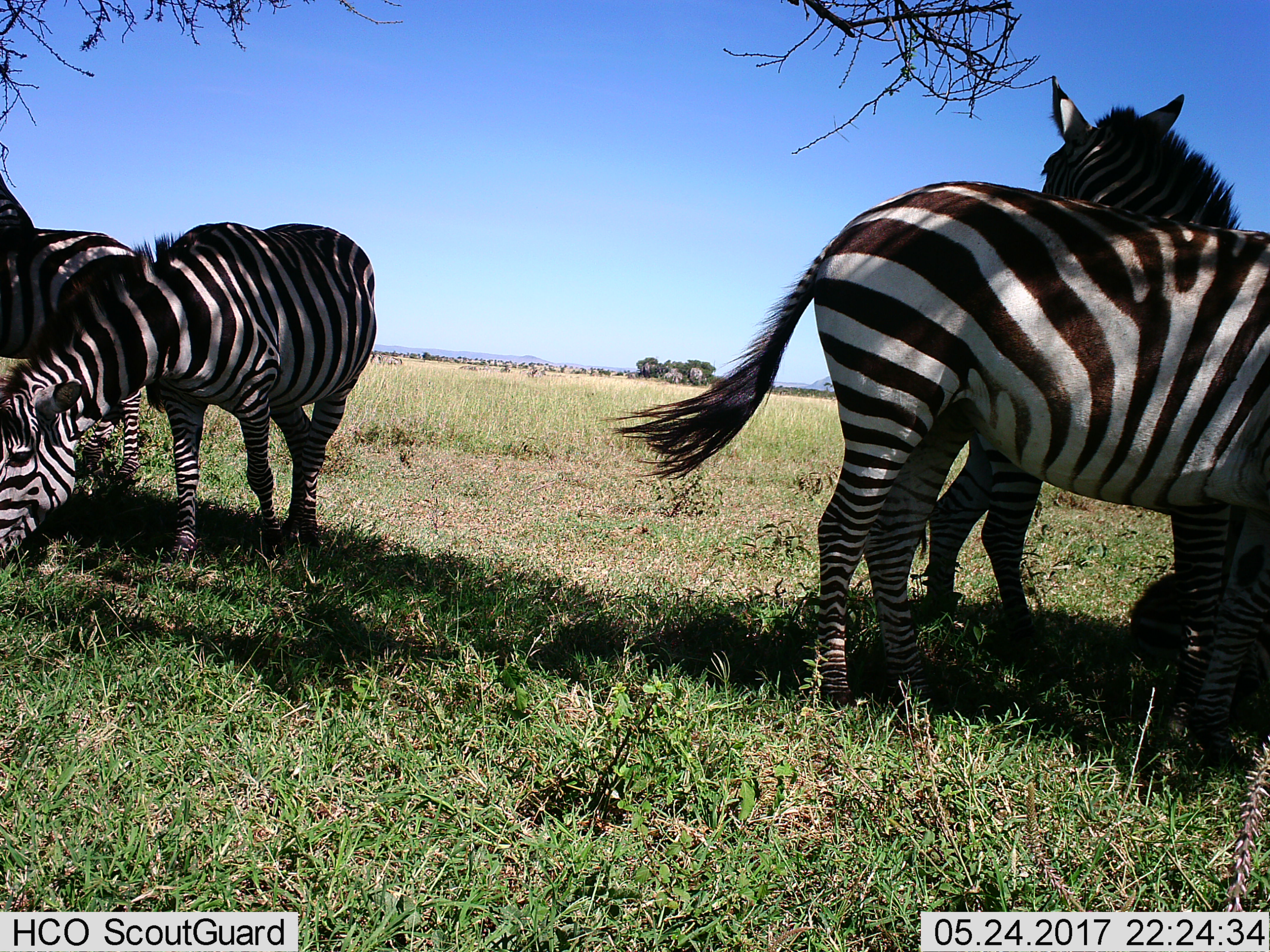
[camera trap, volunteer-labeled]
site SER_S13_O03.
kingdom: Animalia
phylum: Chordata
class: Mammalia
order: Perissodactyla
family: Equidae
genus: Equus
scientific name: Equus quagga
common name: plains zebra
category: zebraplains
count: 4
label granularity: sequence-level